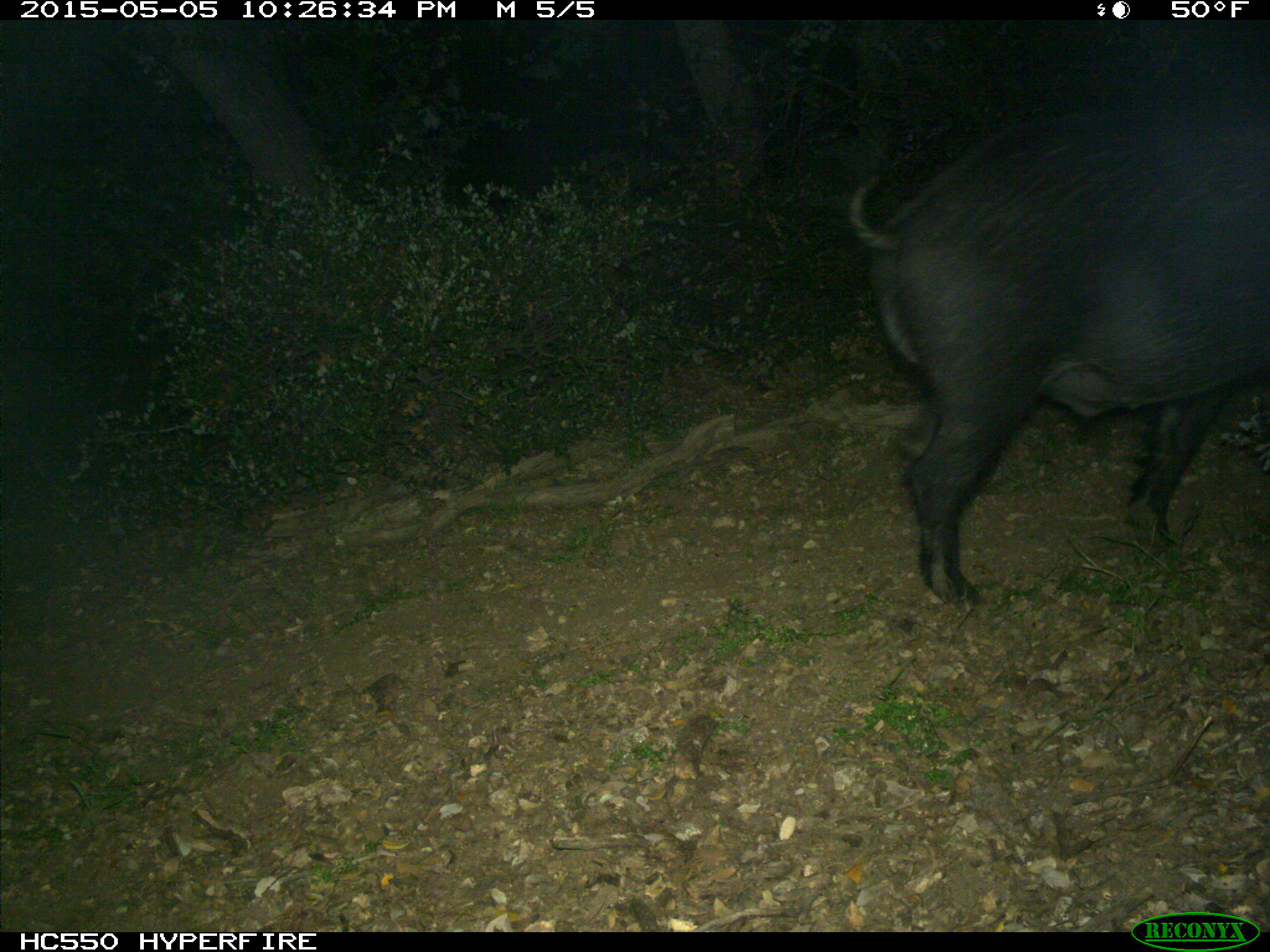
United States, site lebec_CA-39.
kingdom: Animalia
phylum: Chordata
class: Mammalia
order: Artiodactyla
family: Suidae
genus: Sus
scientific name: Sus scrofa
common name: wild boar